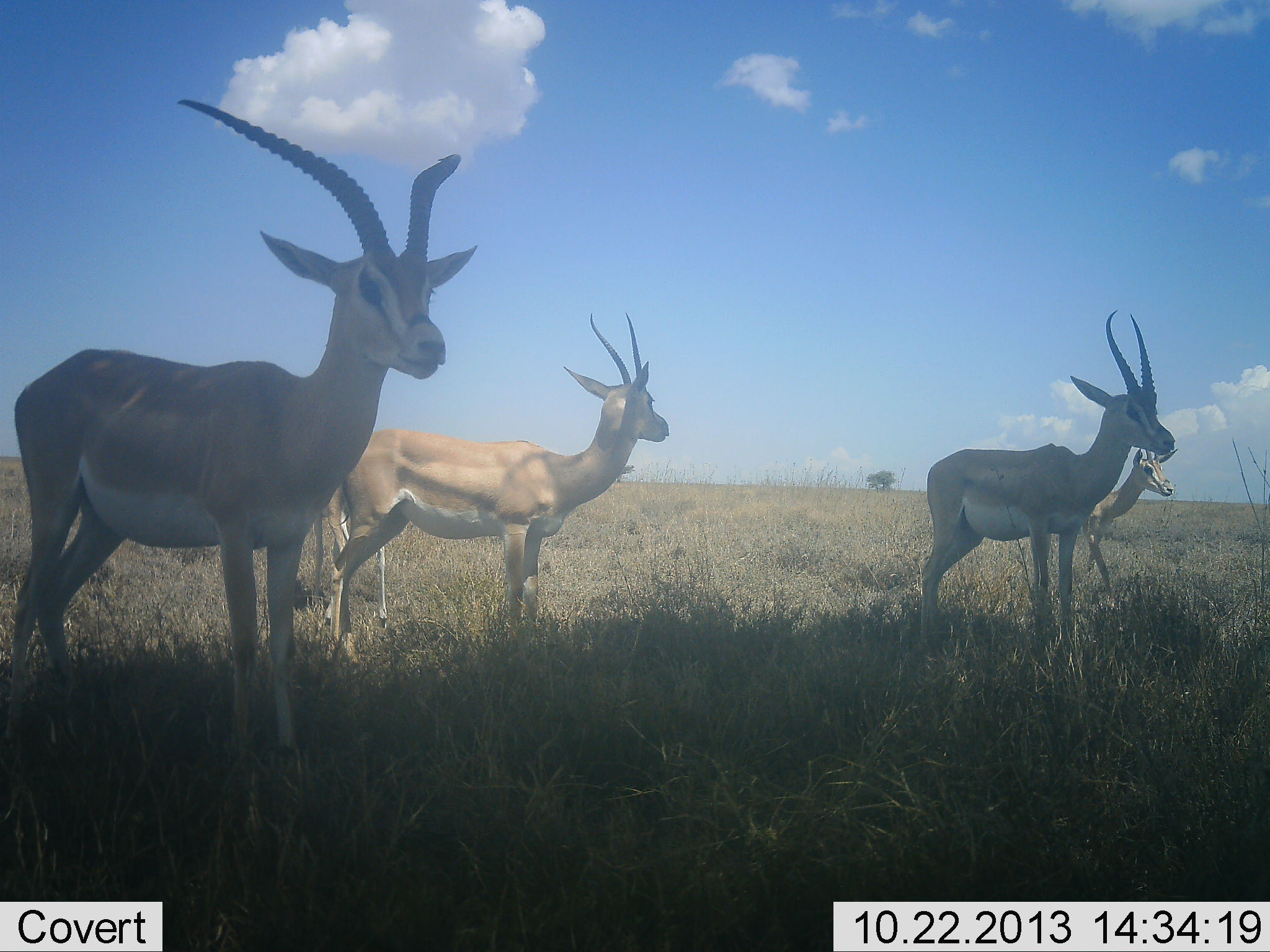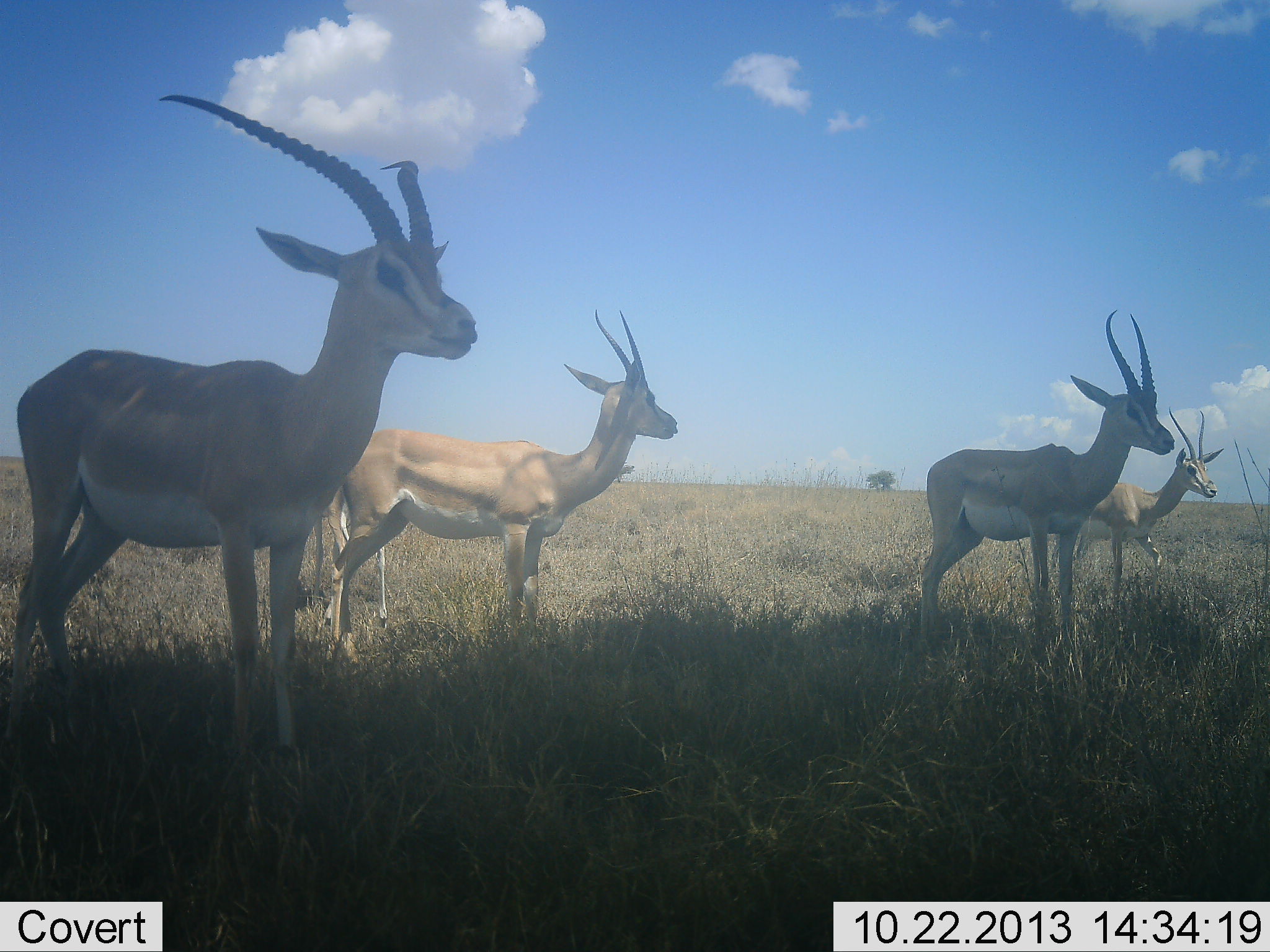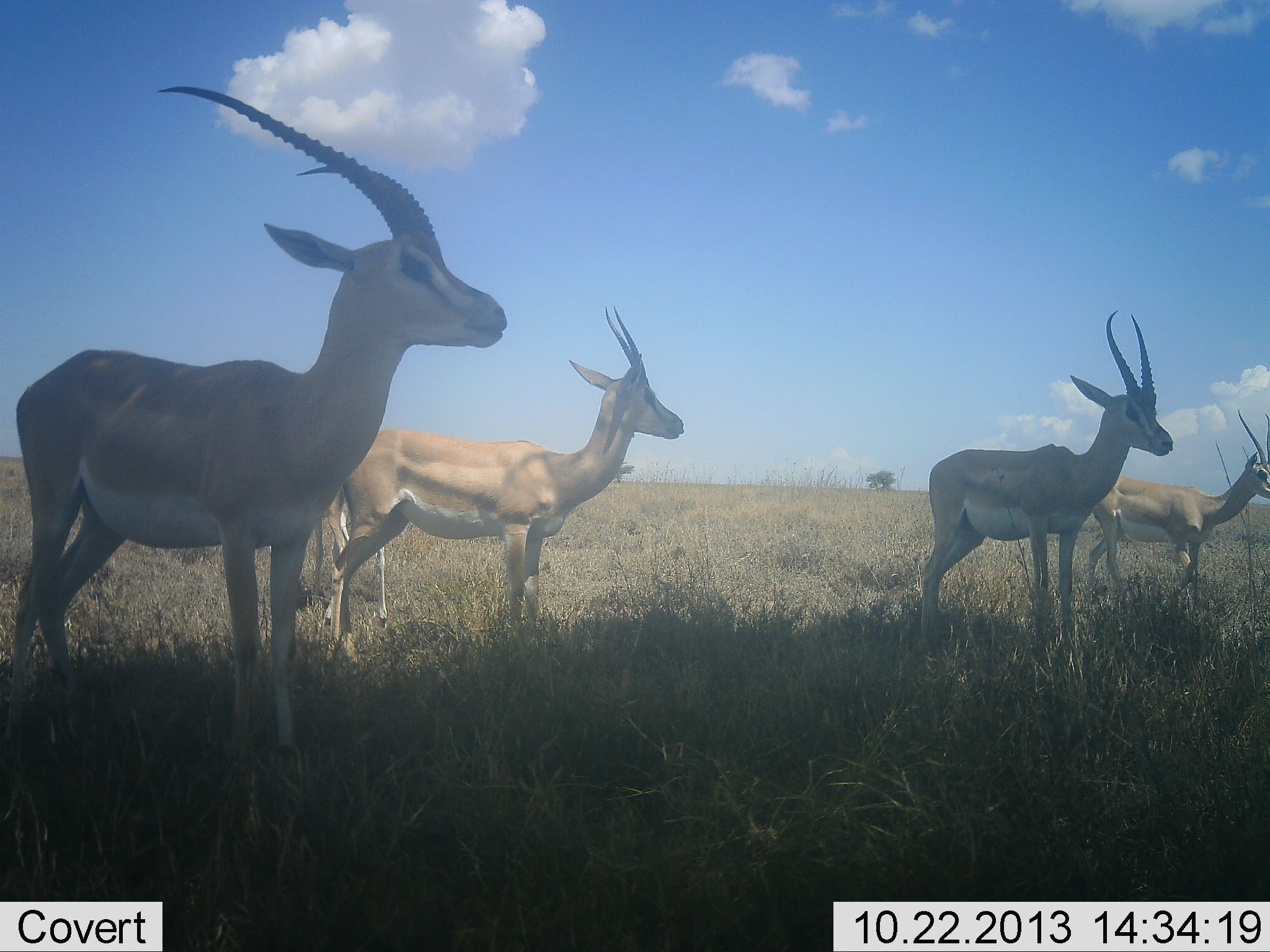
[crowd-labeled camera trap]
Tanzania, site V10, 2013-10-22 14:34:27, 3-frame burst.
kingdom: Animalia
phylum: Chordata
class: Mammalia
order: Artiodactyla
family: Bovidae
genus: Nanger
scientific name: Nanger granti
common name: grant's gazelle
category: gazellegrants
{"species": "gazellegrants (grant's gazelle) (Nanger granti)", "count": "4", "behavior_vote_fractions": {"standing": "86%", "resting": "4%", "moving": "68%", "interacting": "0%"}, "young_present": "4%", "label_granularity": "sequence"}